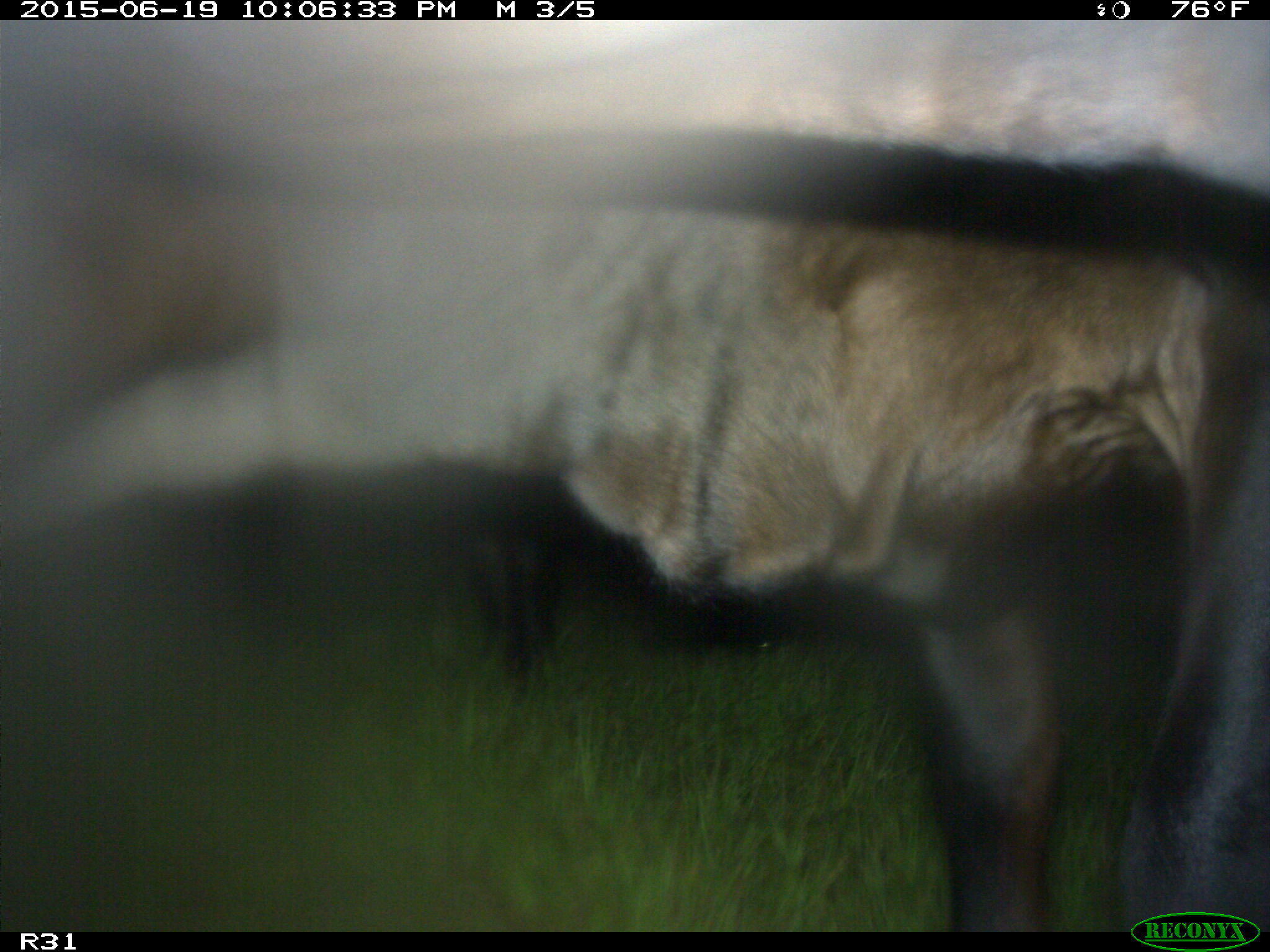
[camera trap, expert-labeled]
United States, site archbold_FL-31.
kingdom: Animalia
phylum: Chordata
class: Mammalia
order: Artiodactyla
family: Bovidae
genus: Bos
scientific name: Bos taurus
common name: domestic cow